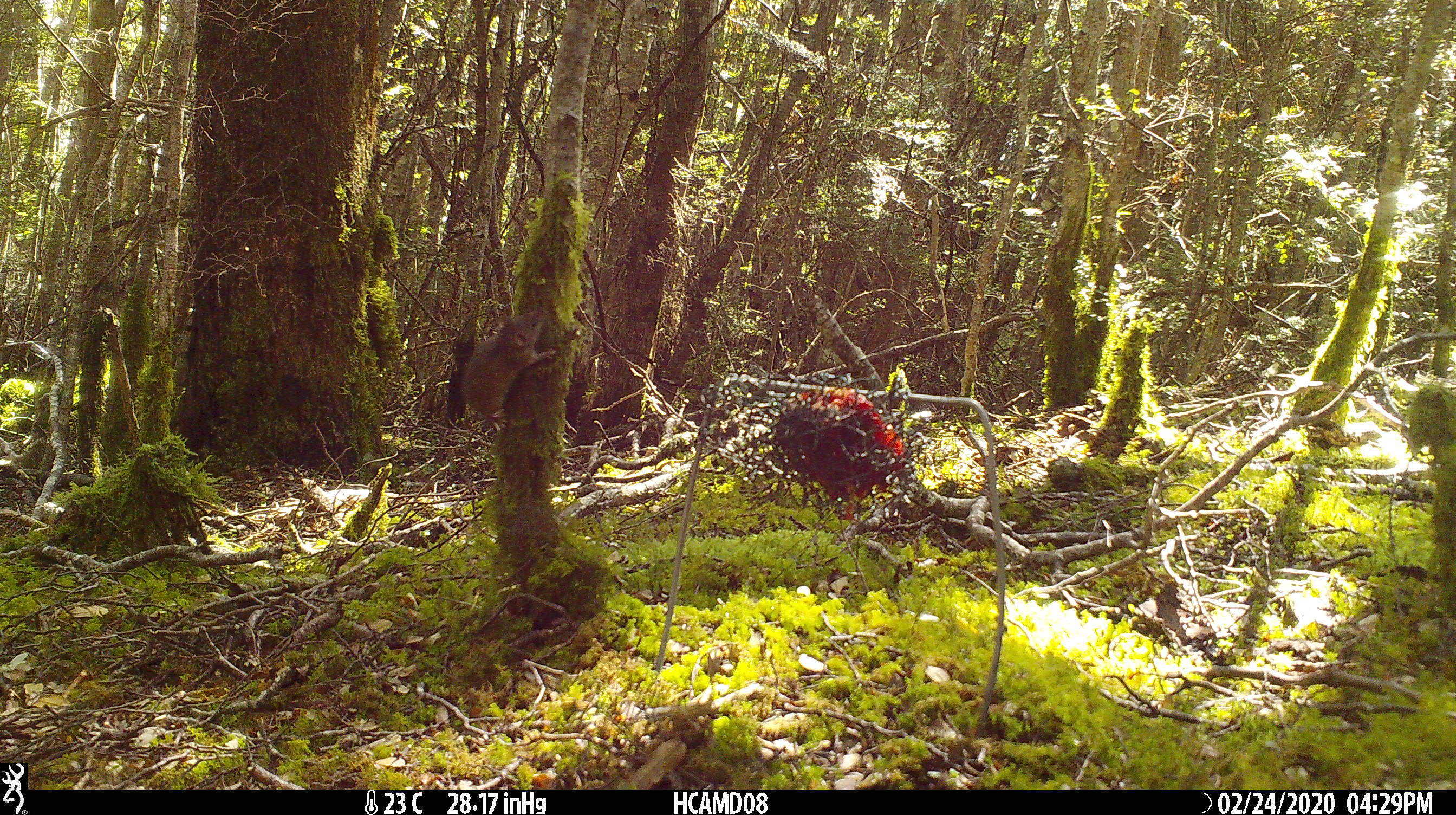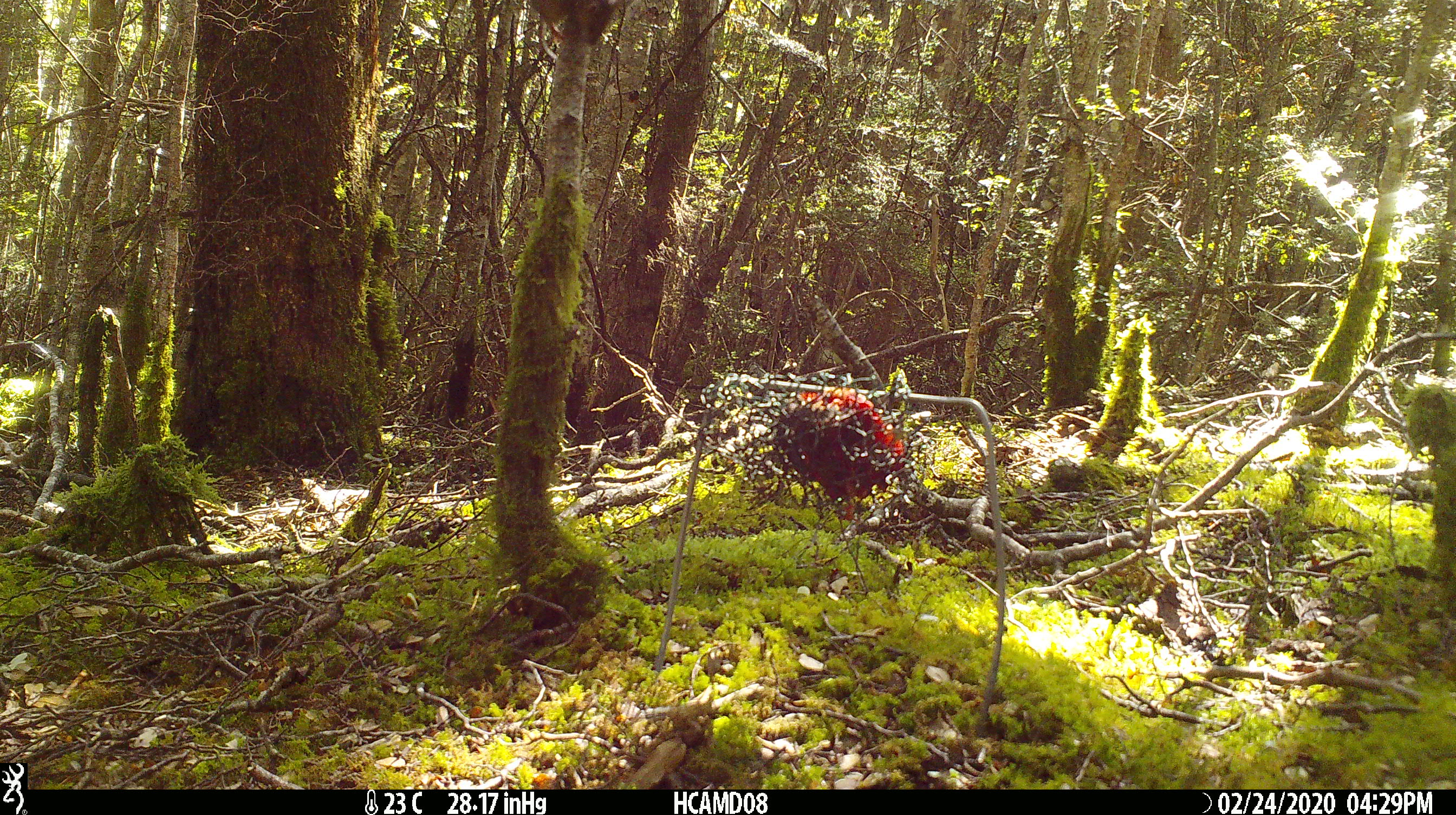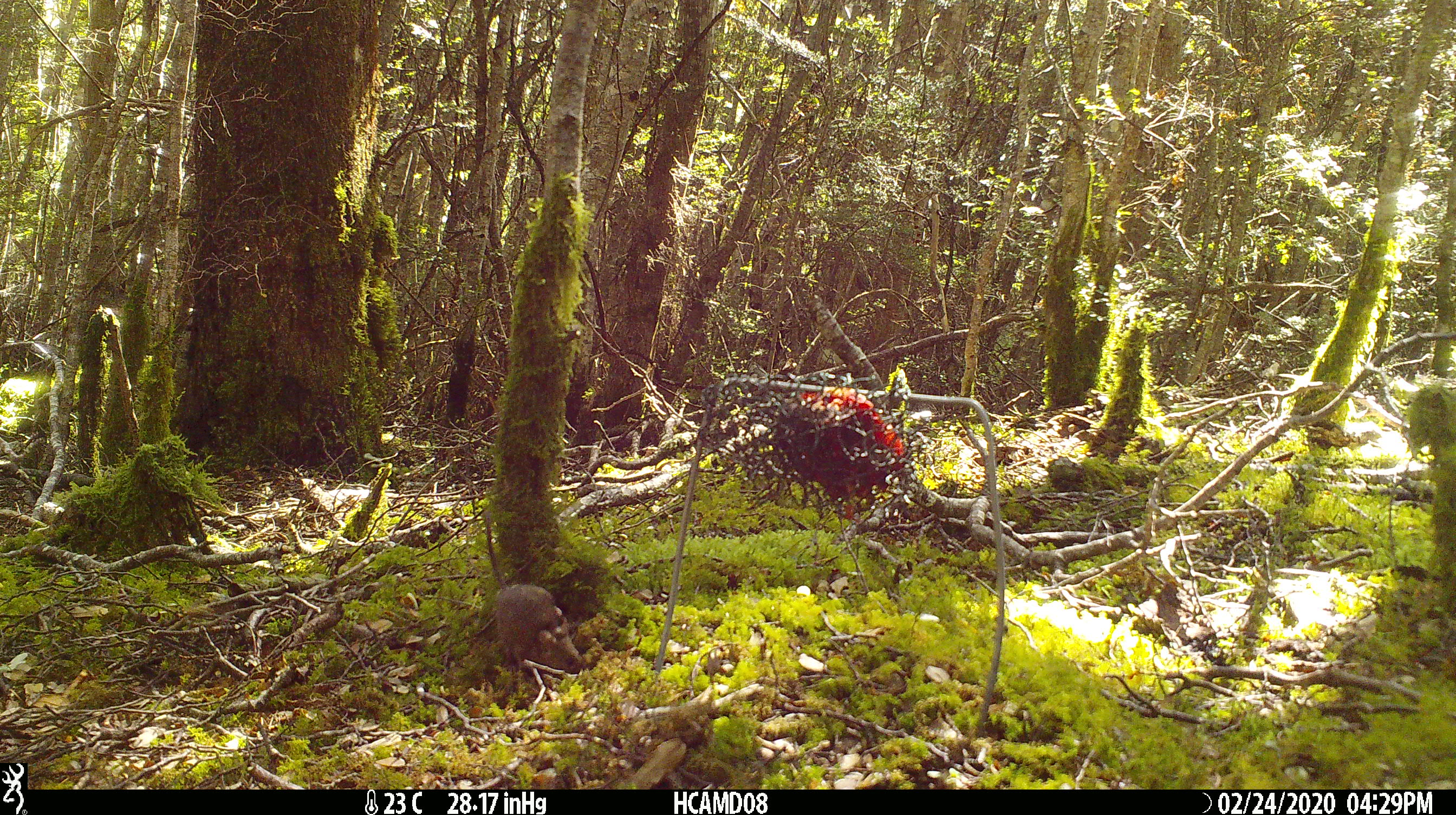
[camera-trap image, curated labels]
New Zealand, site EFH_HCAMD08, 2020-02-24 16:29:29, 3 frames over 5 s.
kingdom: Animalia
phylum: Chordata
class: Mammalia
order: Rodentia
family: Muridae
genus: Mus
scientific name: Mus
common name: mouse